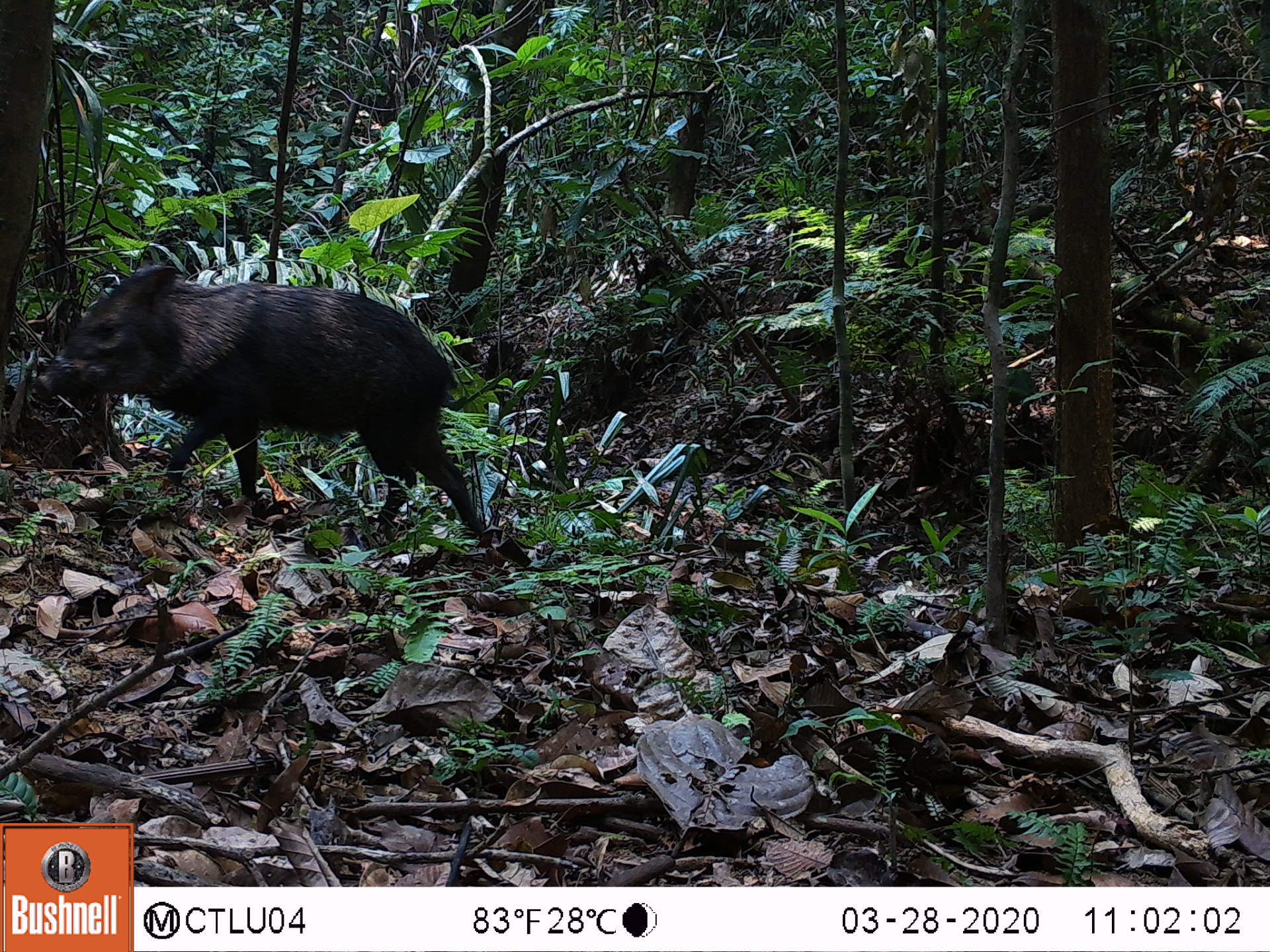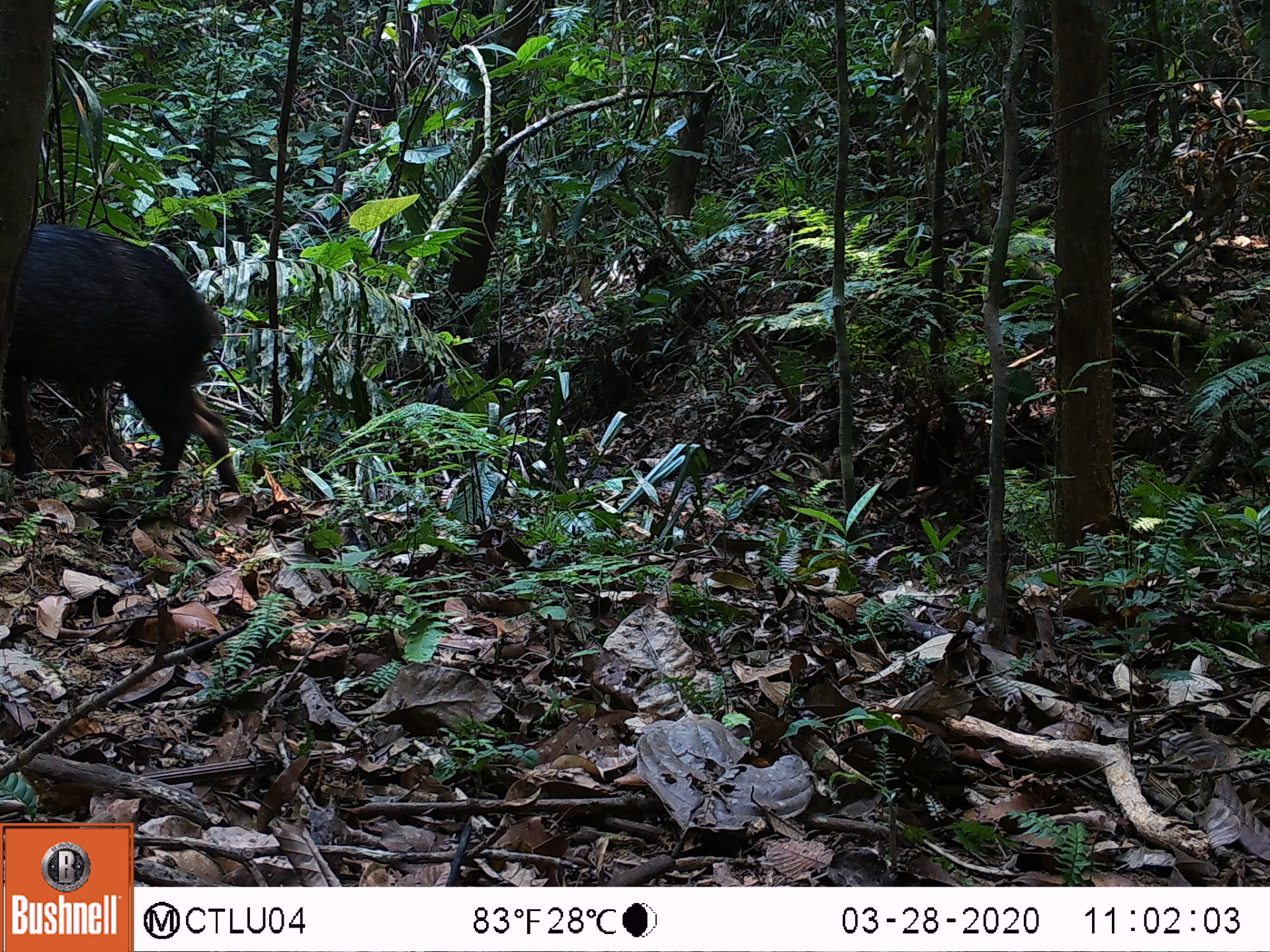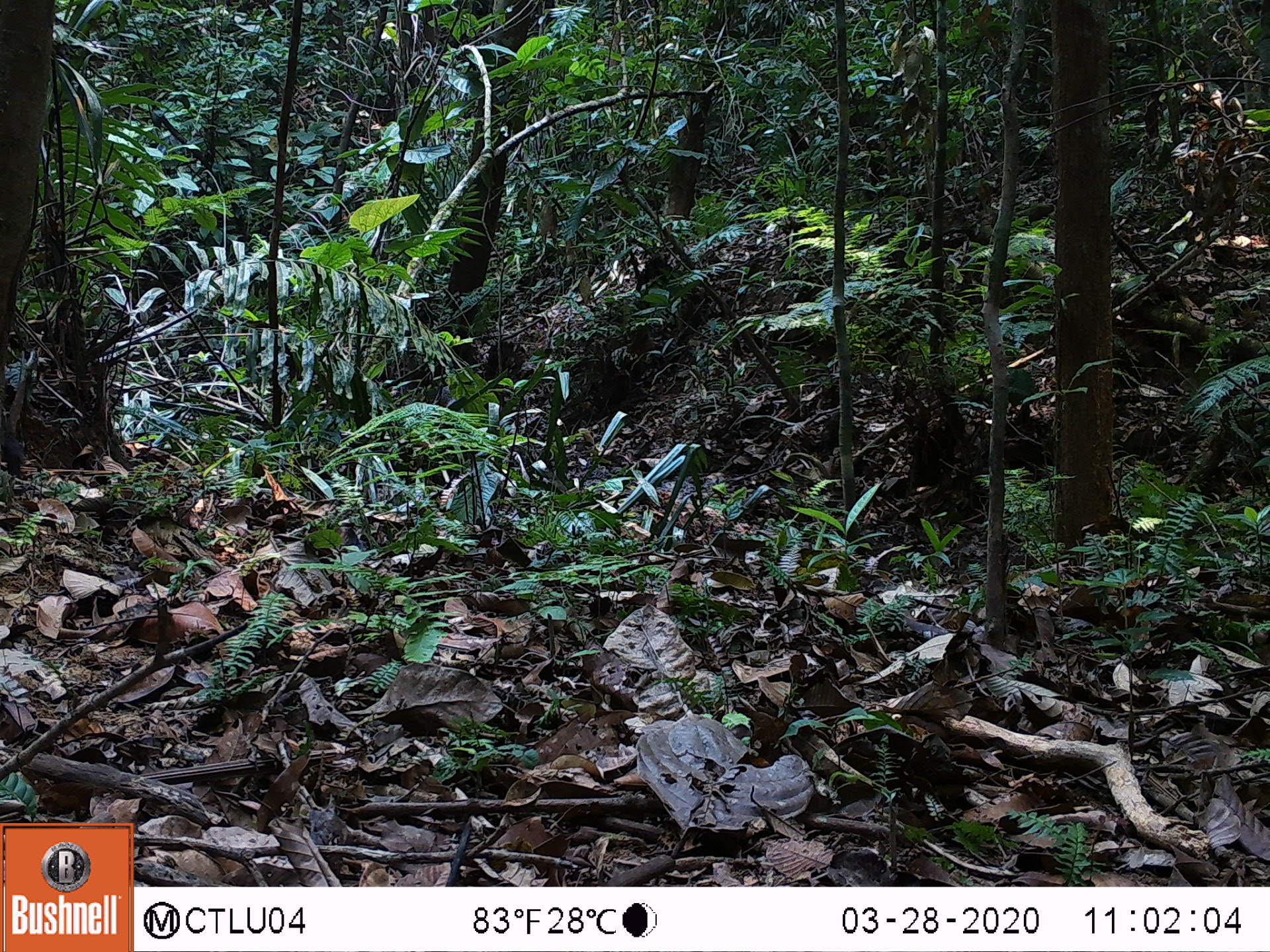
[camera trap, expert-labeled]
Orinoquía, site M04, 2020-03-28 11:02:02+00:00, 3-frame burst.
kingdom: Animalia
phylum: Chordata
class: Mammalia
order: Artiodactyla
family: Tayassuidae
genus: Pecari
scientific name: Pecari tajacu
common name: collared peccary